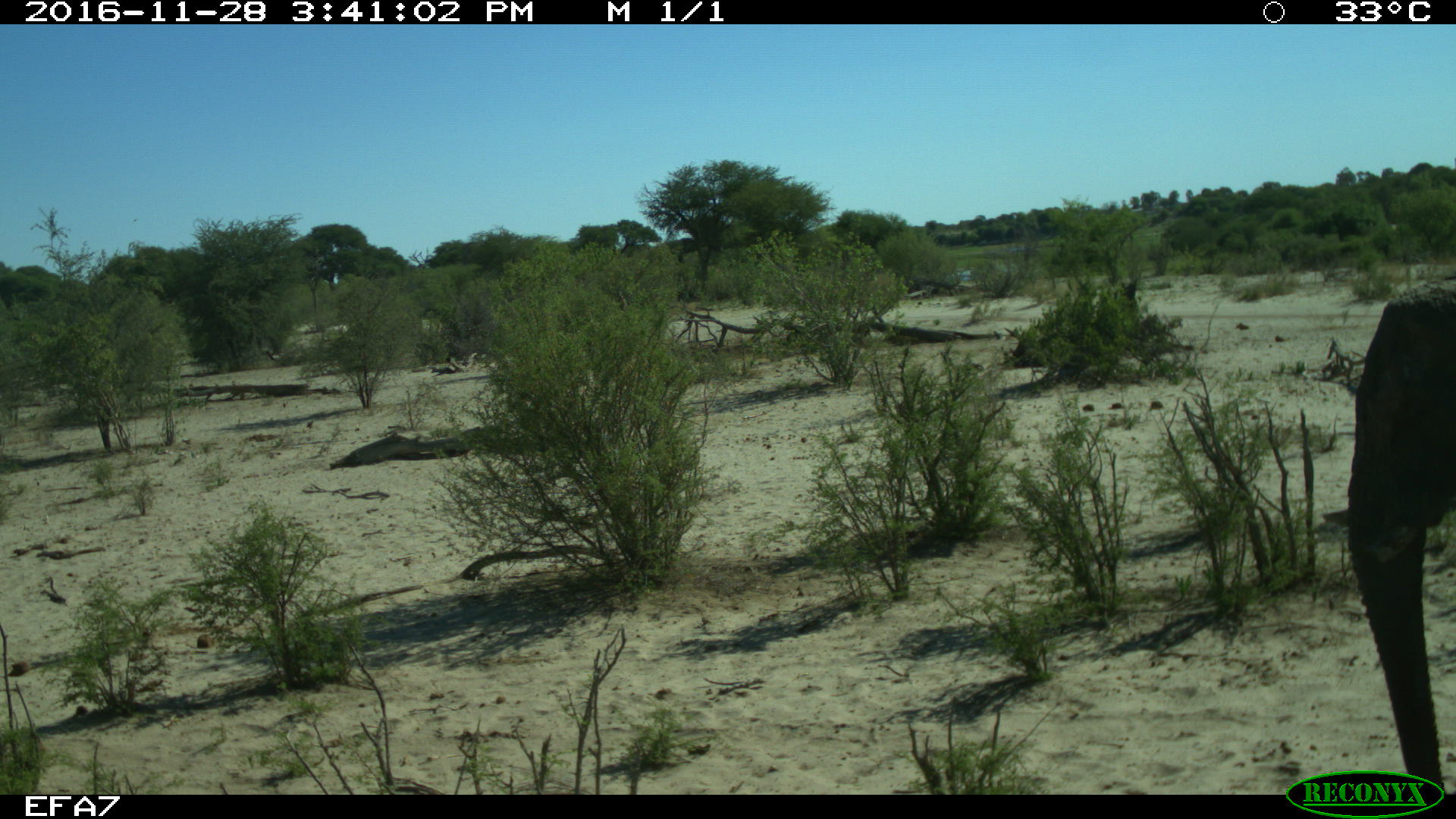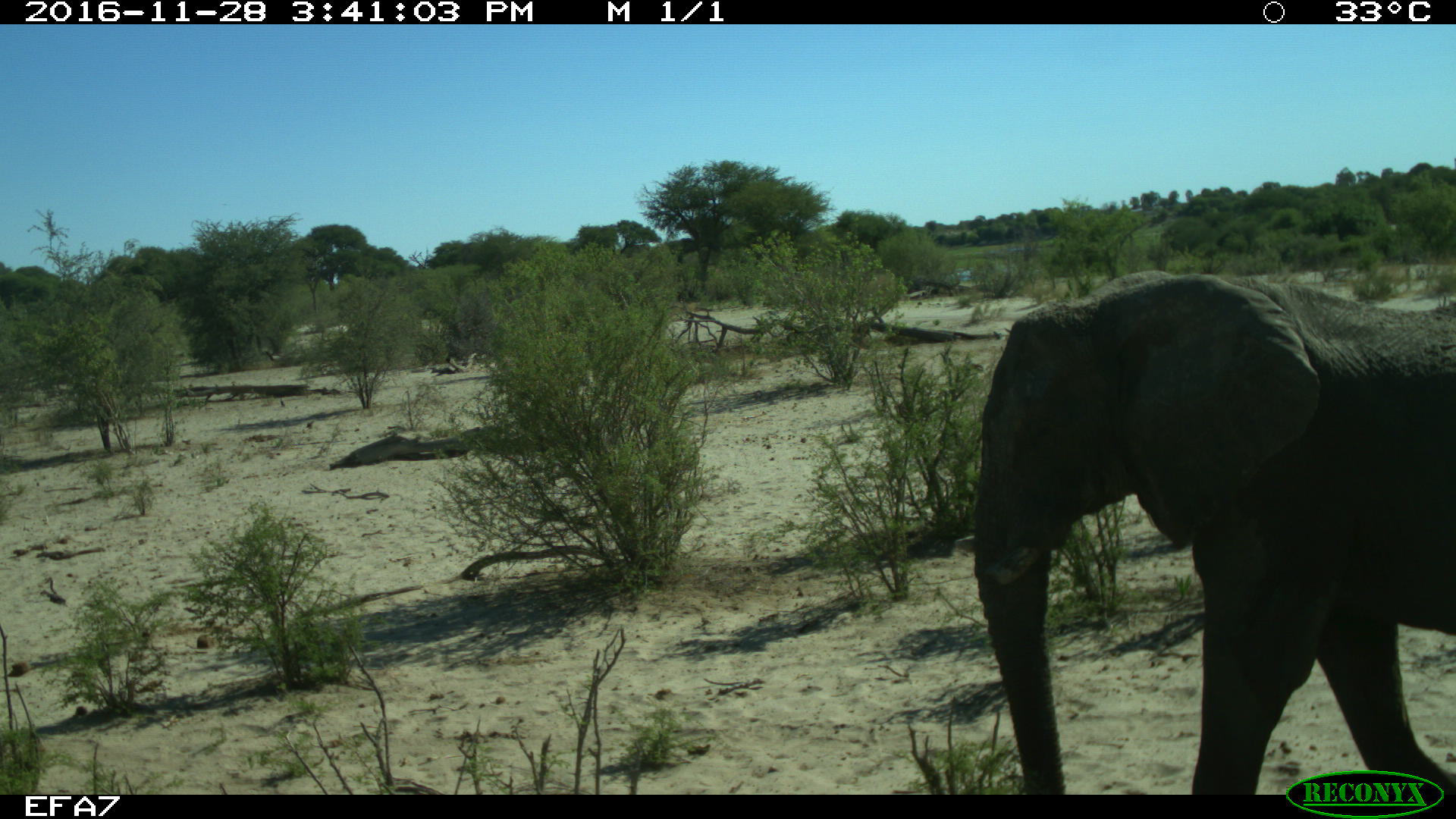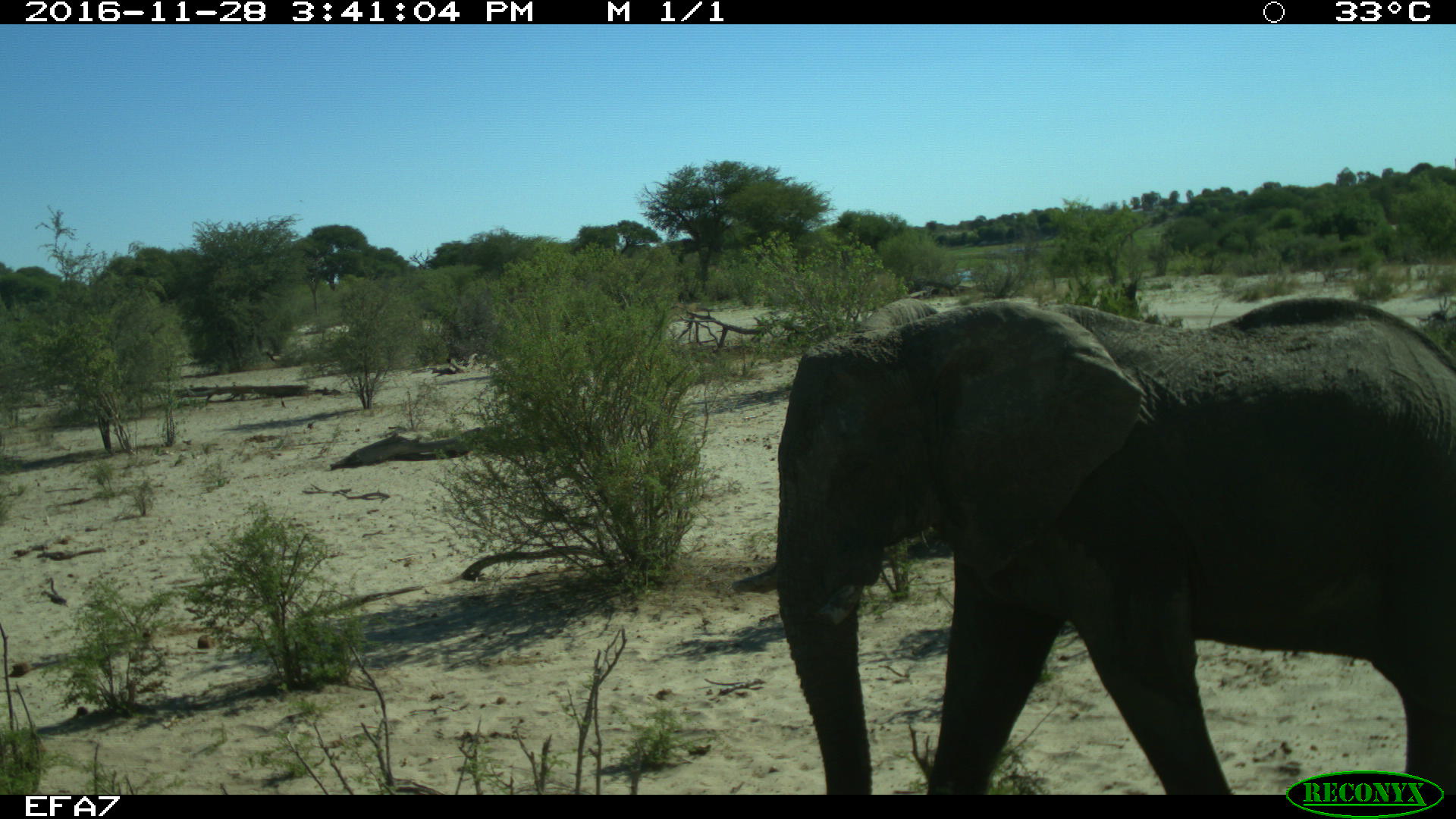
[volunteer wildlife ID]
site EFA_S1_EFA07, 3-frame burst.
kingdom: Animalia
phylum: Chordata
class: Mammalia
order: Proboscidea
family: Elephantidae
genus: Loxodonta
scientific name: Loxodonta africana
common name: african bush elephant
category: elephant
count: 1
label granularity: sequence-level